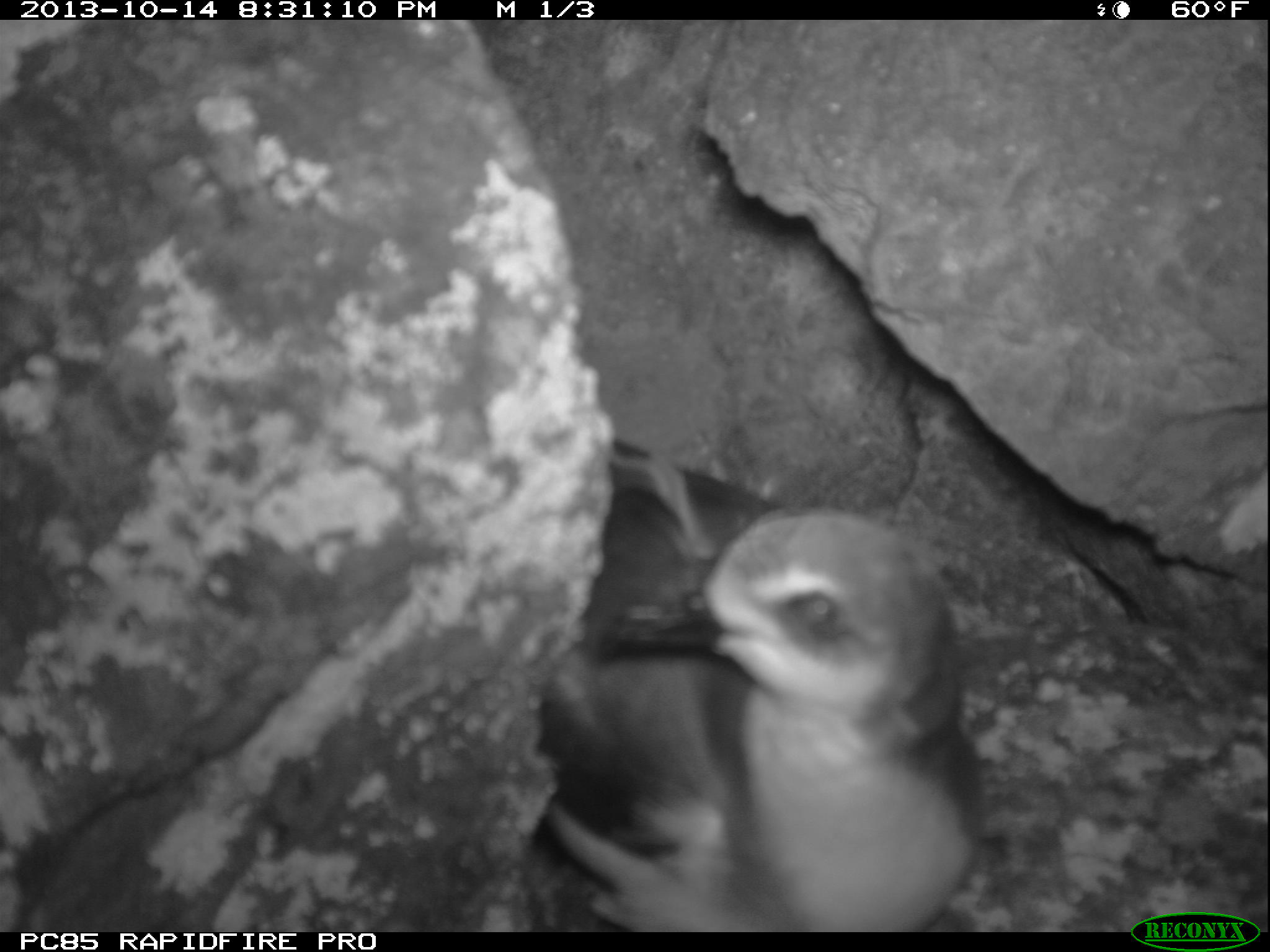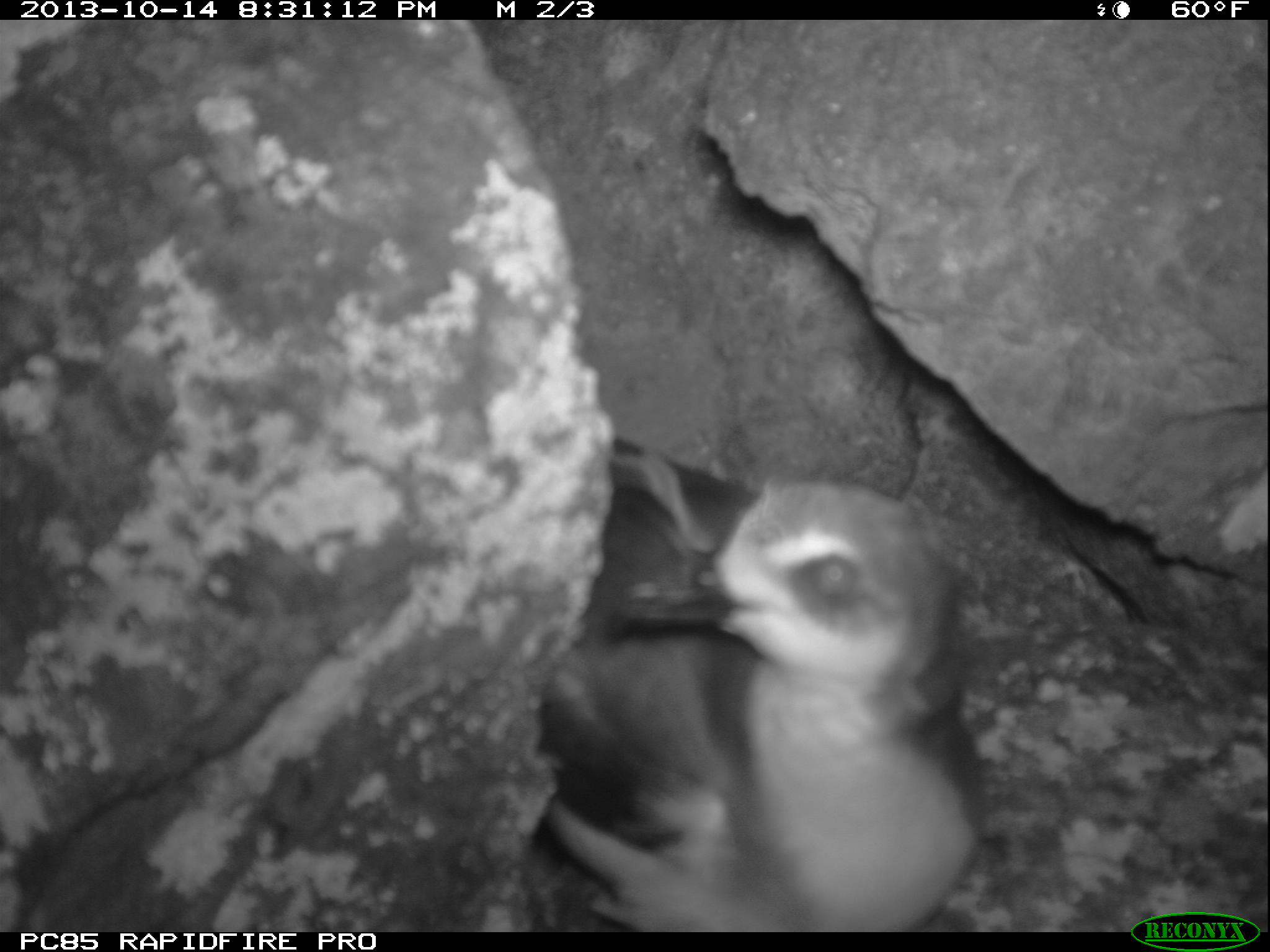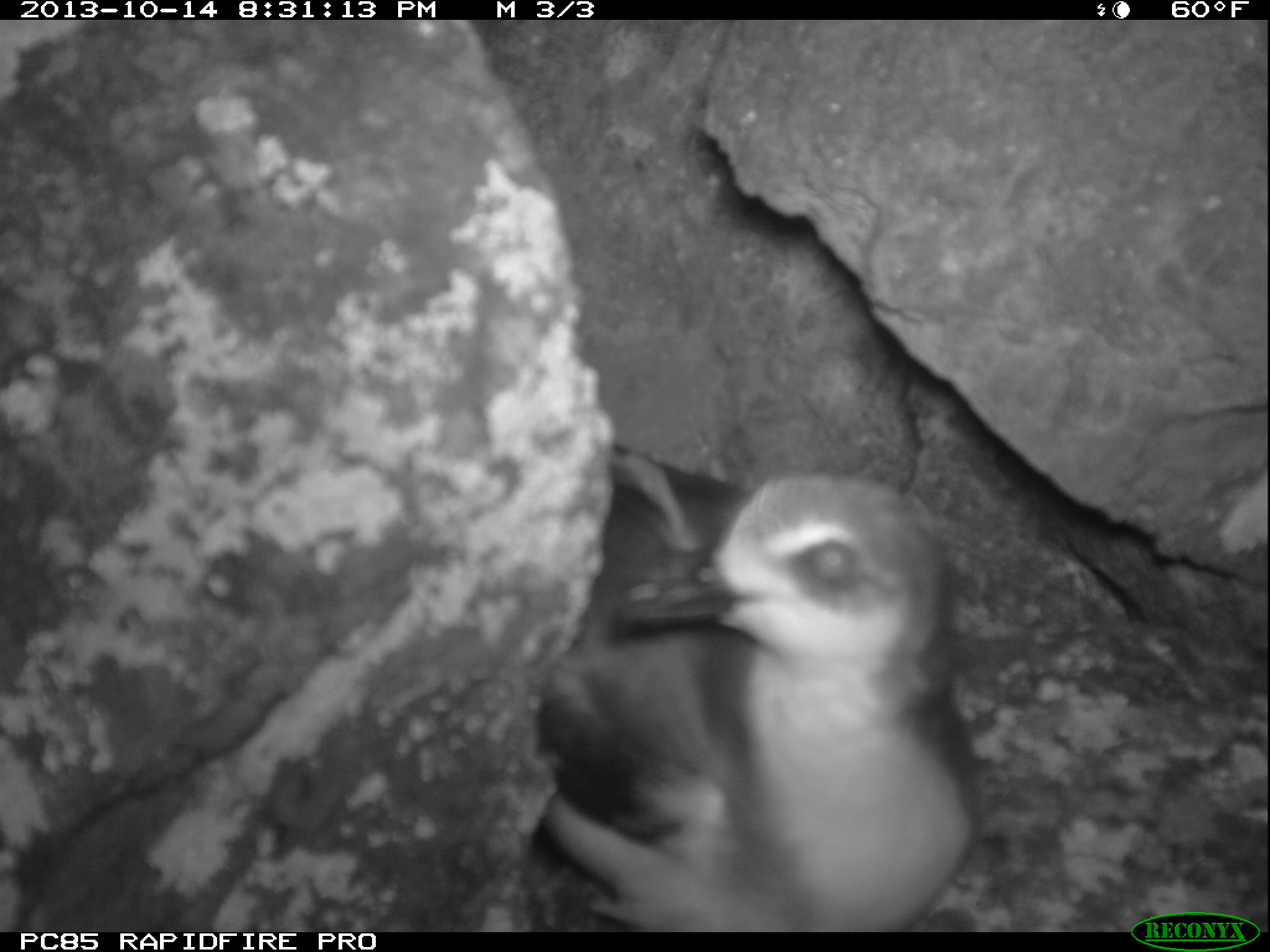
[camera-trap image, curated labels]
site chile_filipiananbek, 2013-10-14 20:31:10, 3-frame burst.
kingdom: Animalia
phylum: Chordata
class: Aves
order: Procellariiformes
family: Procellariidae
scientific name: Procellariidae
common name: petrel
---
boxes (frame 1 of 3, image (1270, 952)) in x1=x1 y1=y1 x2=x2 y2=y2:
petrel: x1=525 y1=433 x2=983 y2=928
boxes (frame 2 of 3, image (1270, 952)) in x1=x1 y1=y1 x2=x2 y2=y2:
petrel: x1=526 y1=426 x2=990 y2=935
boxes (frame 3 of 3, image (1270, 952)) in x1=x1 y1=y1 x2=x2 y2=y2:
petrel: x1=521 y1=448 x2=985 y2=928